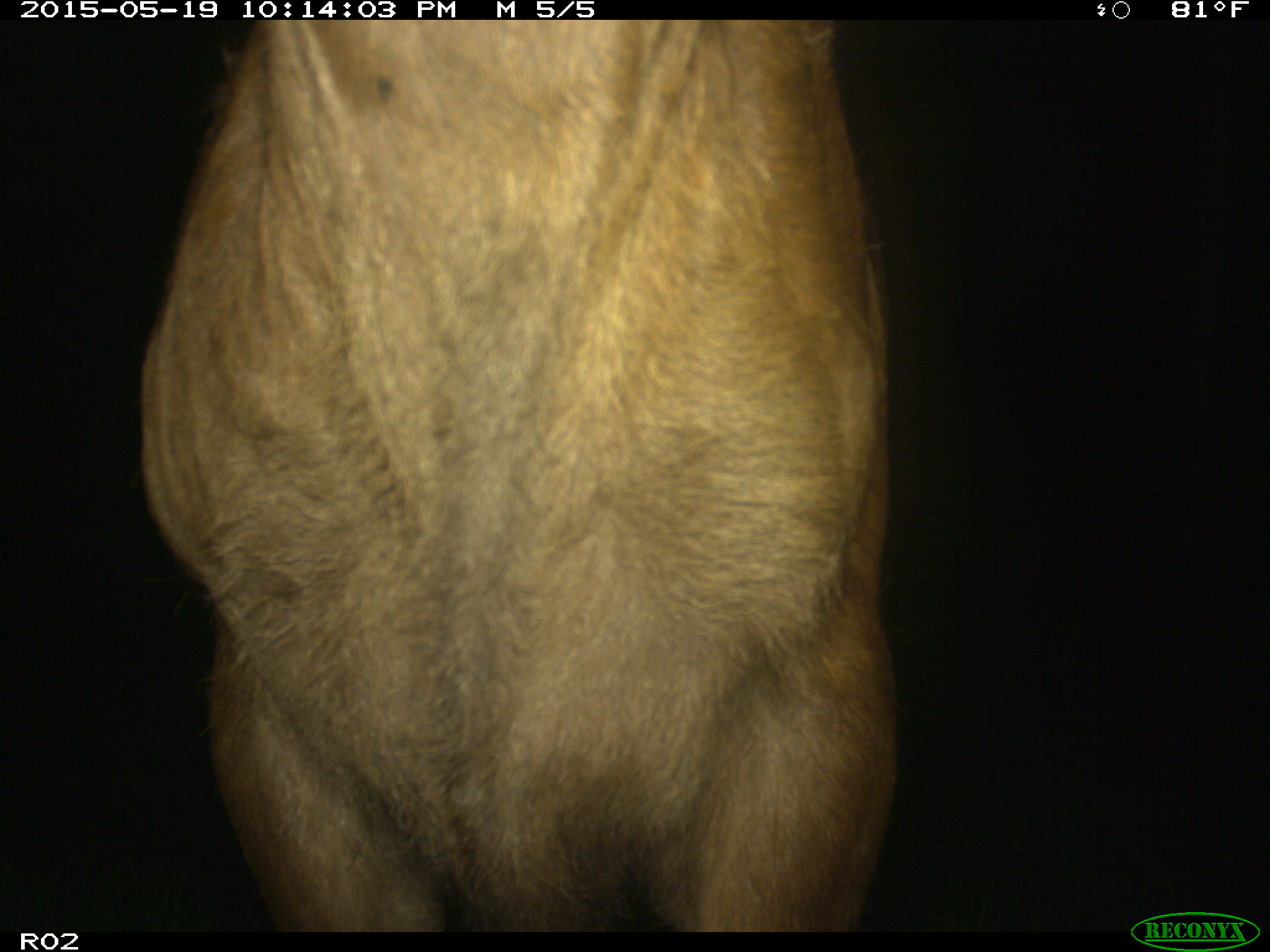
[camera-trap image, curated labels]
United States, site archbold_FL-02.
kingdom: Animalia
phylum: Chordata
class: Mammalia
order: Artiodactyla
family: Bovidae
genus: Bos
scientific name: Bos taurus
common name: domestic cow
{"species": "Bos taurus (domestic cow)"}